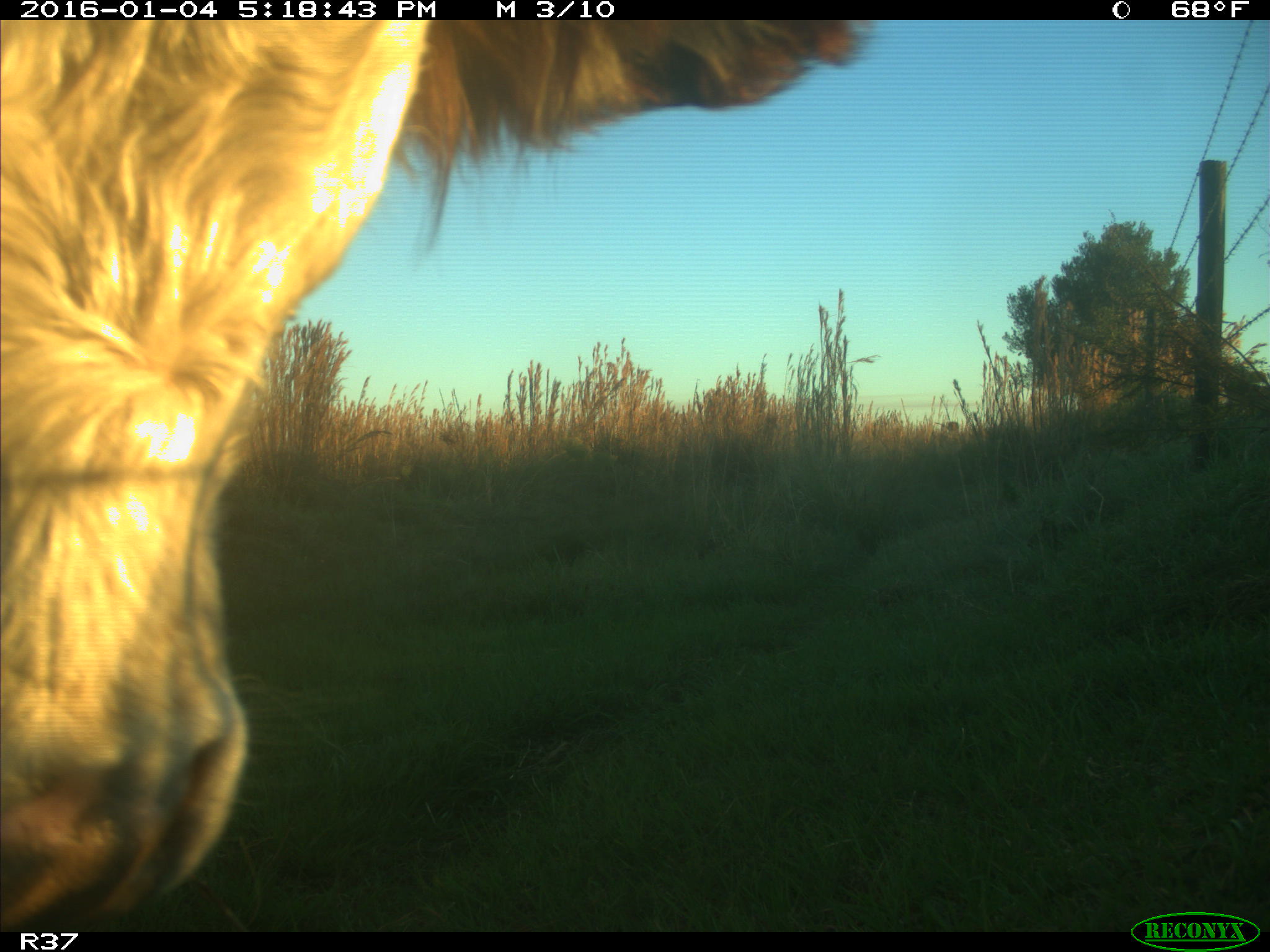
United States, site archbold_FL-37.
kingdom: Animalia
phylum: Chordata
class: Mammalia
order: Artiodactyla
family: Bovidae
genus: Bos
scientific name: Bos taurus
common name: domestic cow